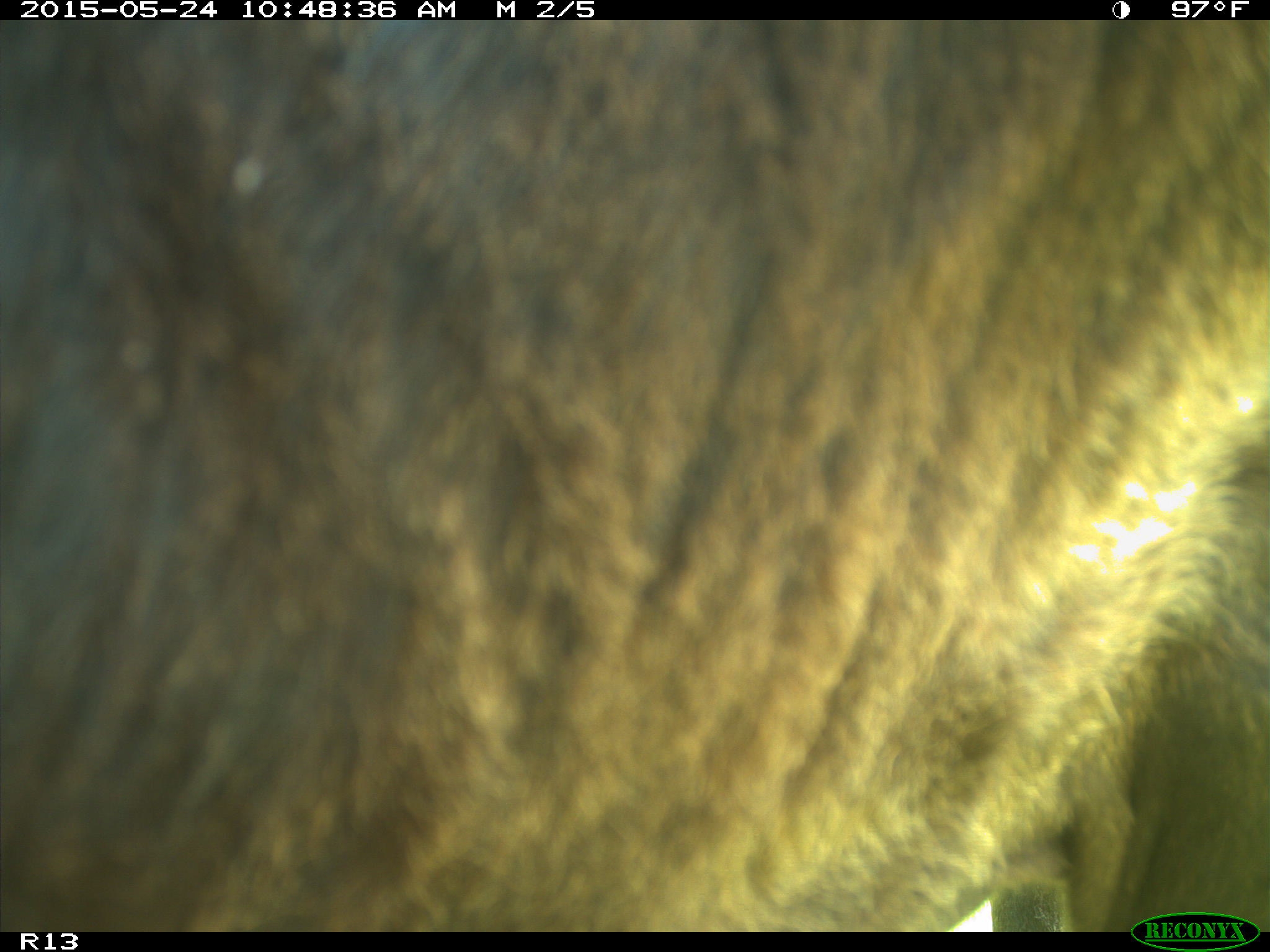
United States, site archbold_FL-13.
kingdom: Animalia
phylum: Chordata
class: Mammalia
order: Artiodactyla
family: Bovidae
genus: Bos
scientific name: Bos taurus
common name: domestic cow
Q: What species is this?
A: Bos taurus (domestic cow).